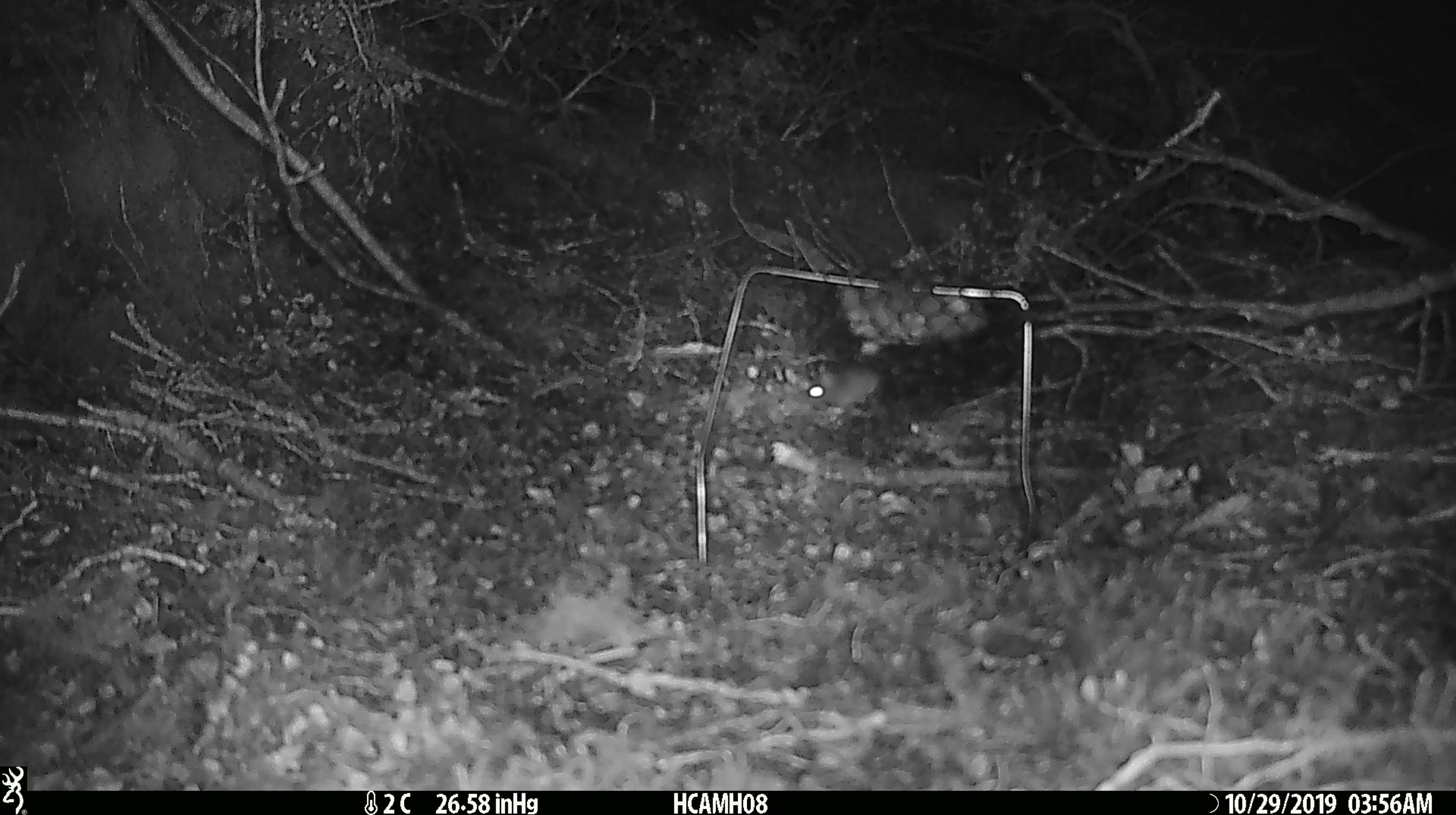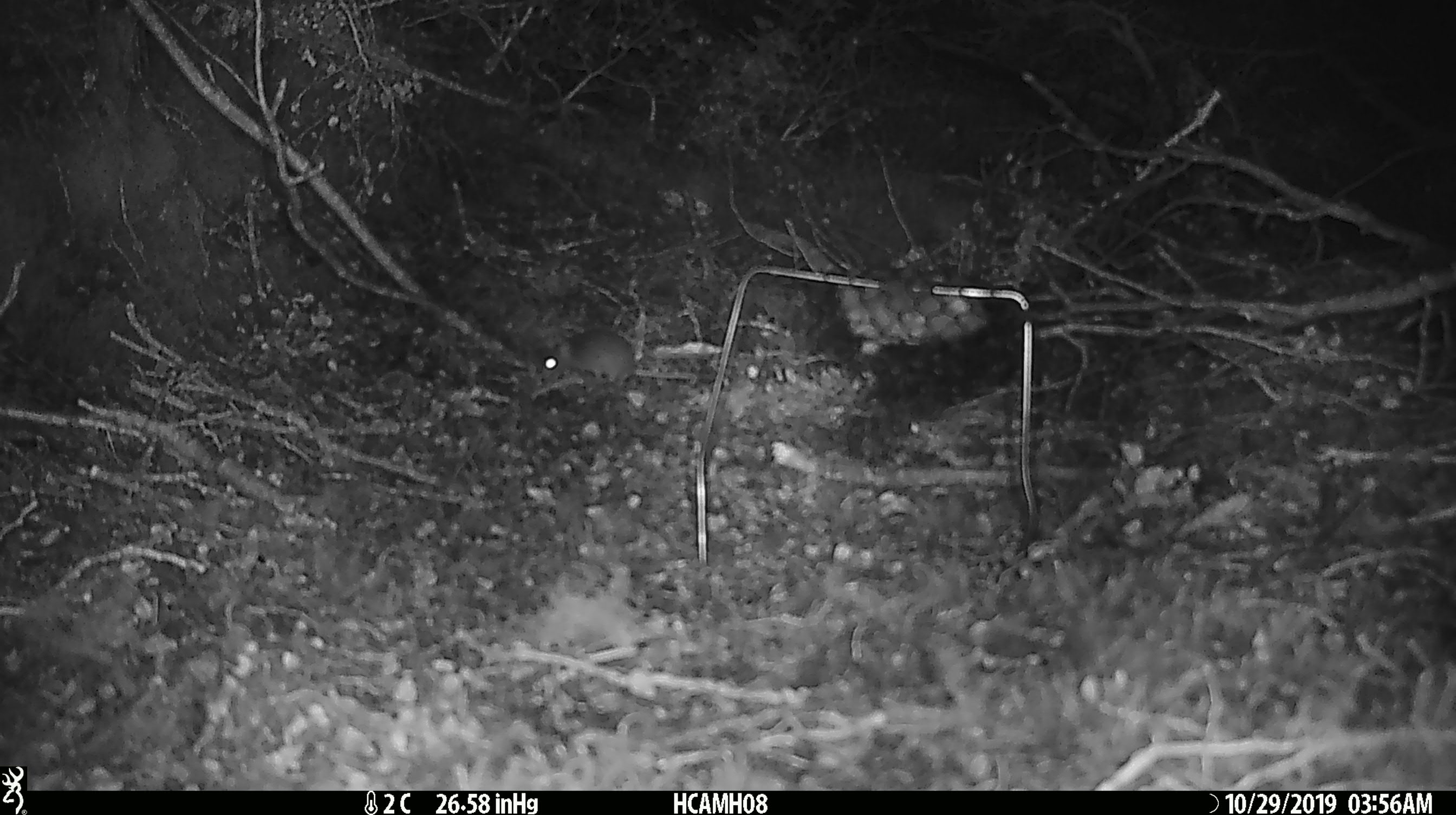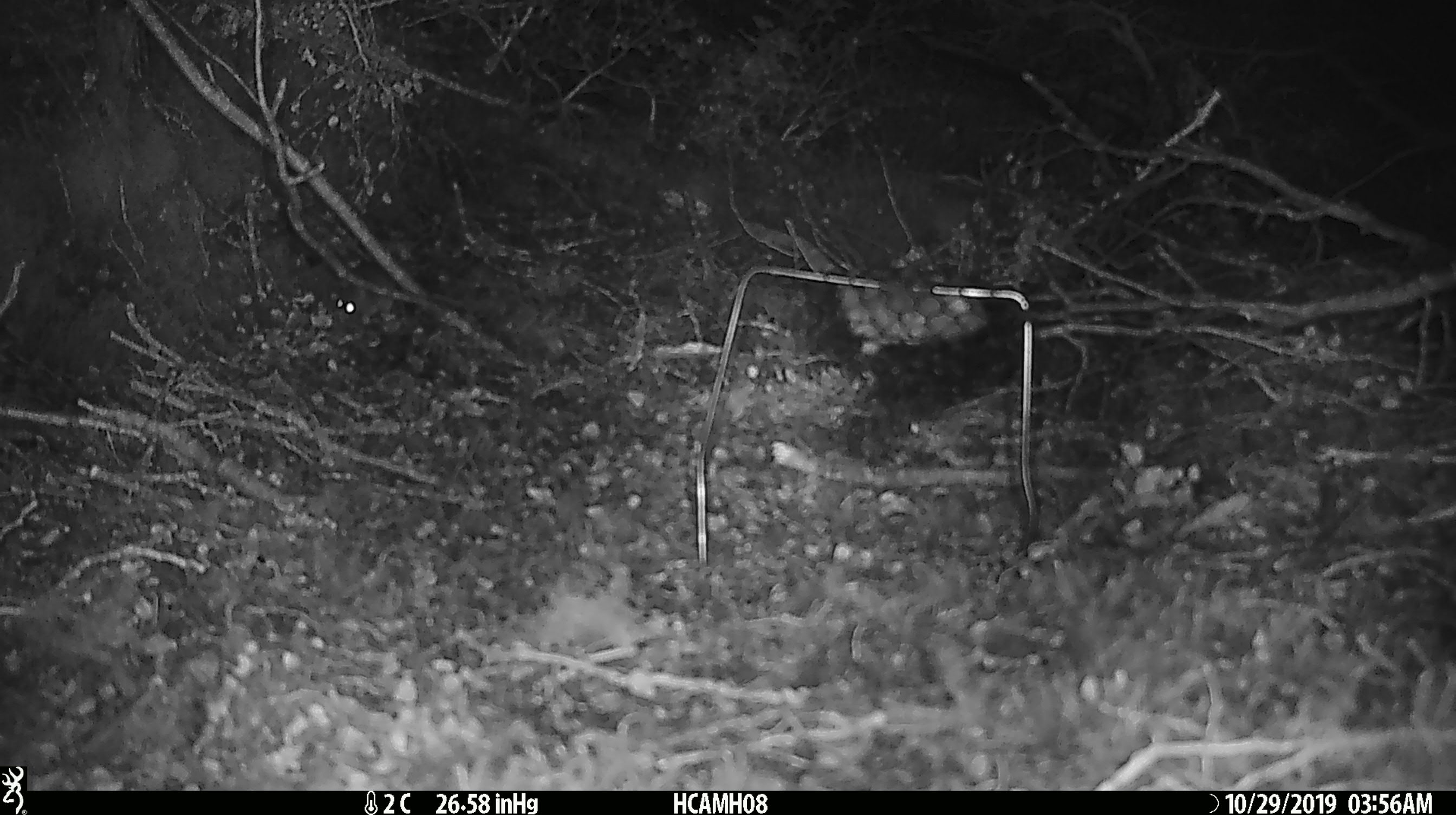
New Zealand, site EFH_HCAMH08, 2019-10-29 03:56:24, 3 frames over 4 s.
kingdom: Animalia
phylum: Chordata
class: Mammalia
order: Rodentia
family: Muridae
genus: Mus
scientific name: Mus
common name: mouse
Mouse (Mus).